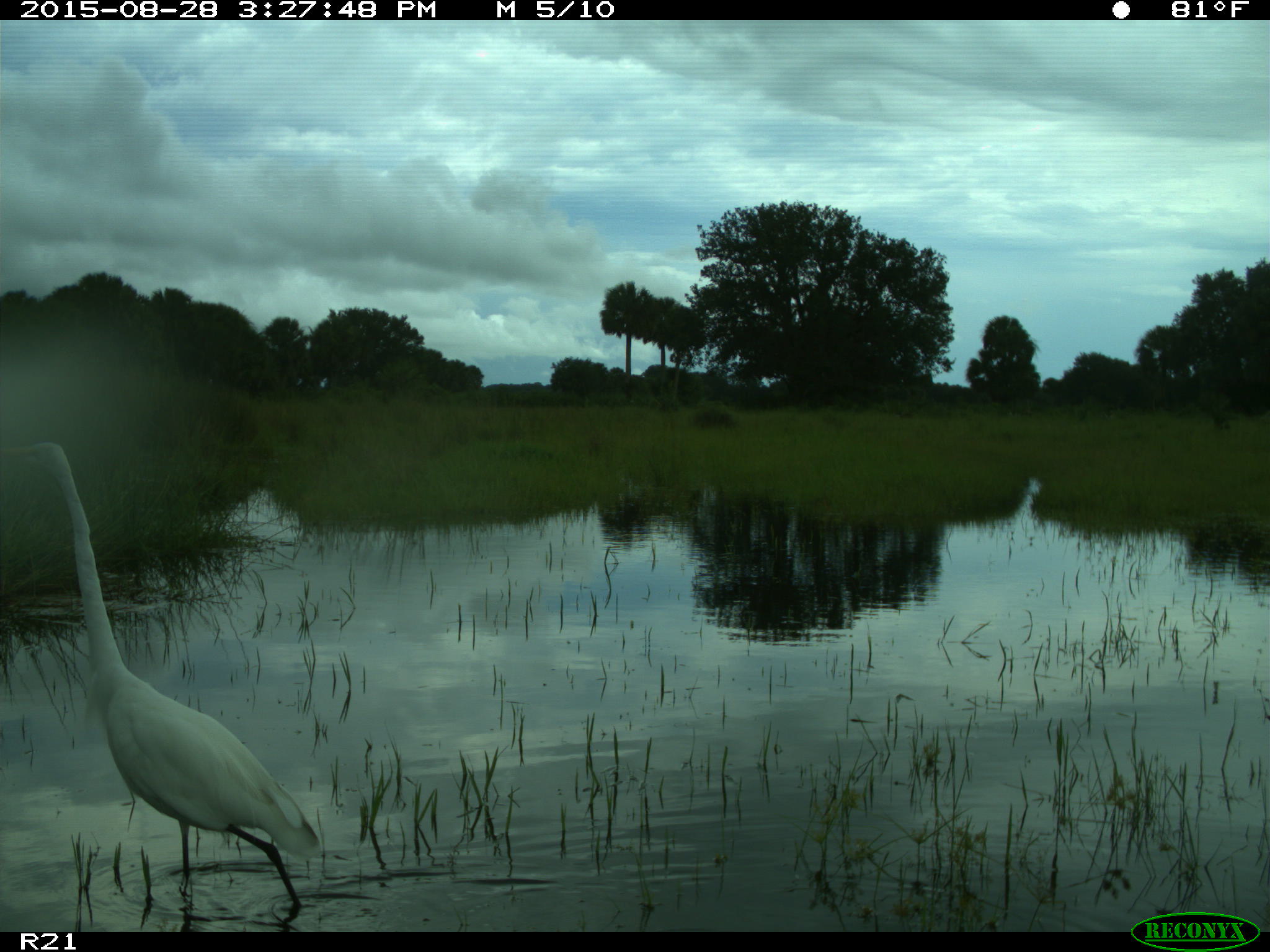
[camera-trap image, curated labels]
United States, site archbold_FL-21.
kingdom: Animalia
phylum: Chordata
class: Aves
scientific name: Aves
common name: birds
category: unidentified bird